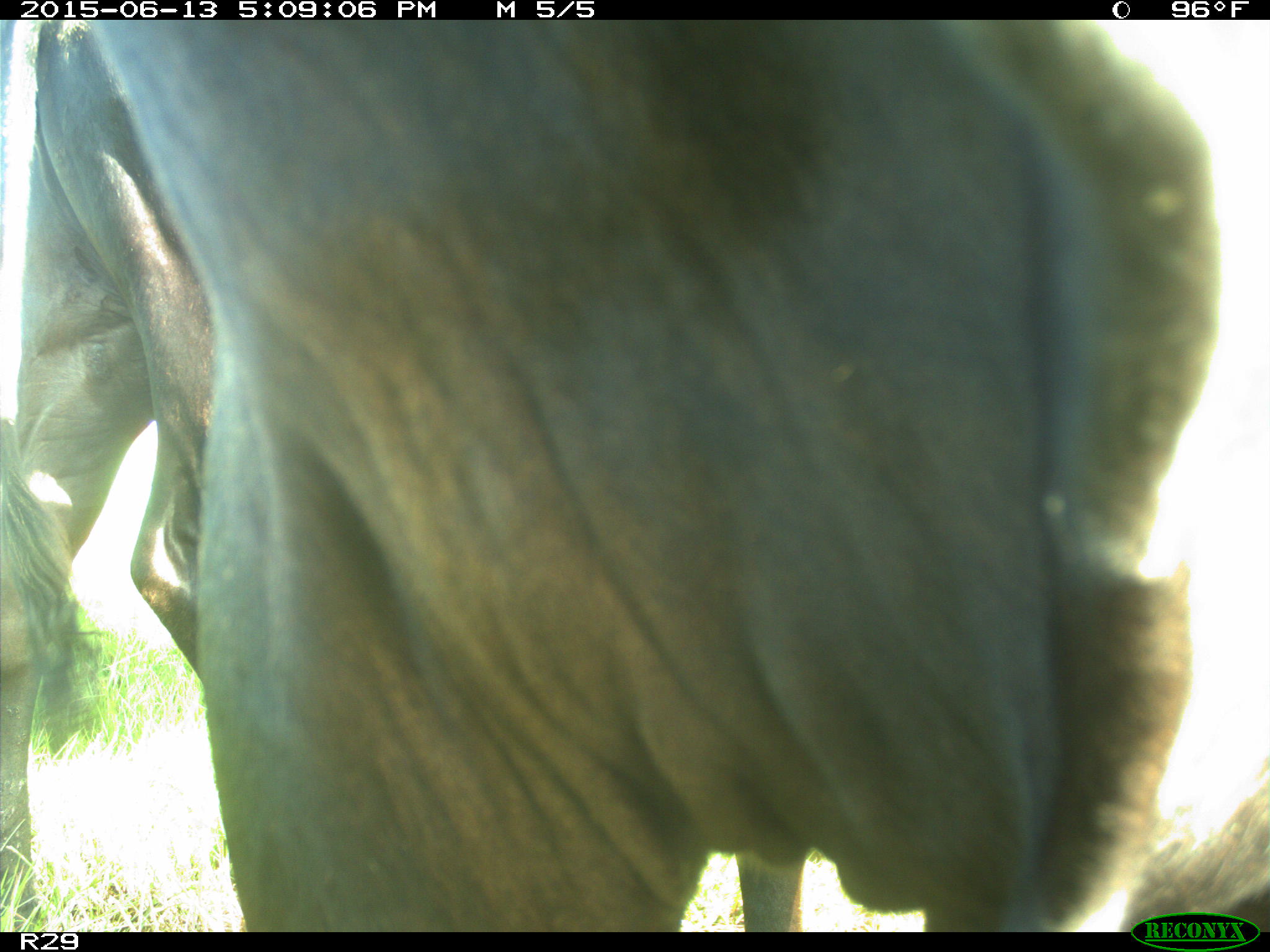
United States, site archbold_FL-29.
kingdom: Animalia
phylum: Chordata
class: Mammalia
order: Artiodactyla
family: Bovidae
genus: Bos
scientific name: Bos taurus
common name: domestic cow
Bos taurus (domestic cow).